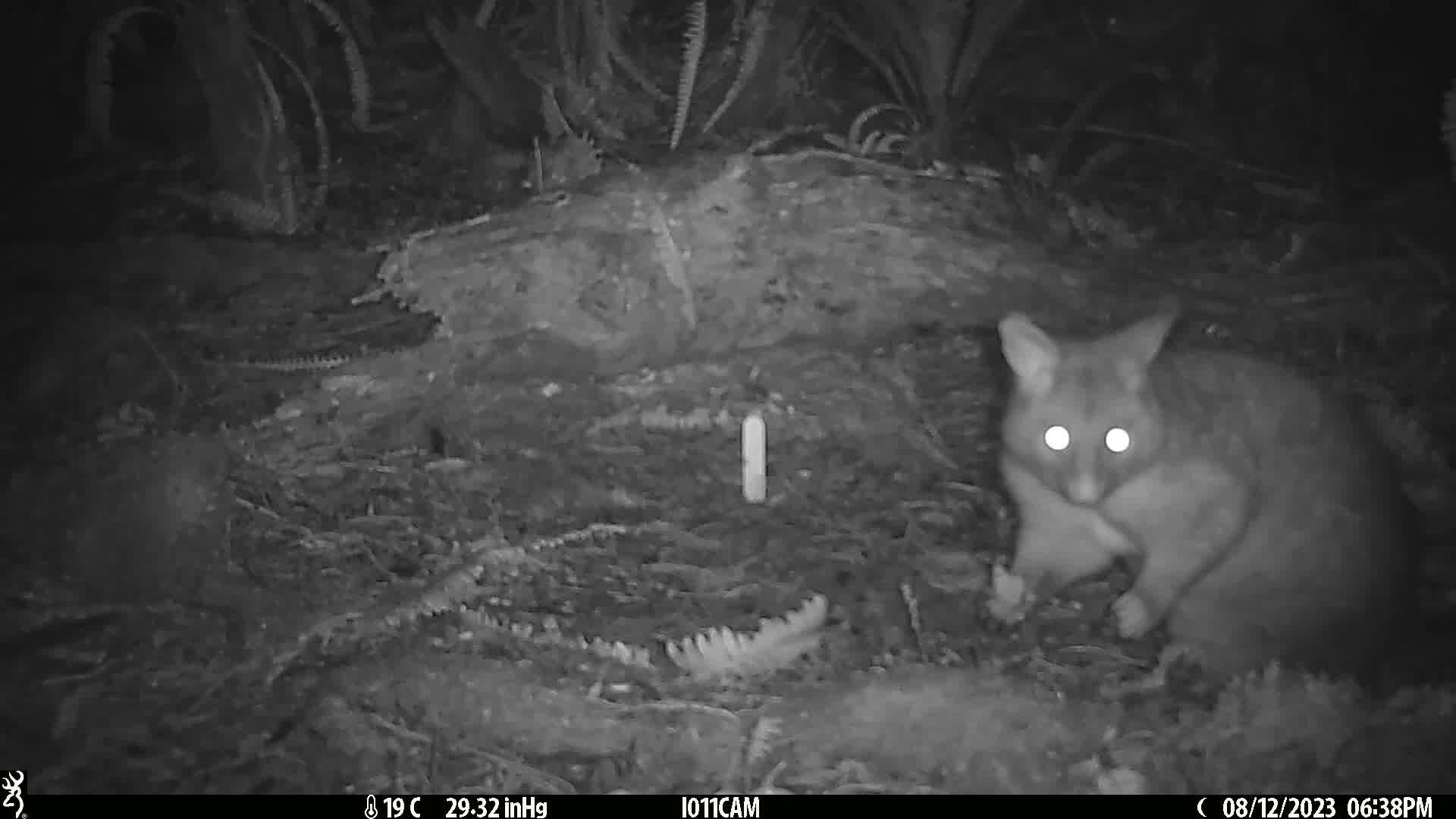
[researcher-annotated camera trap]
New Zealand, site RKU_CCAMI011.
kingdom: Animalia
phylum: Chordata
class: Mammalia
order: Diprotodontia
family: Phalangeridae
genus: Trichosurus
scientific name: Trichosurus vulpecula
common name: common brushtail possum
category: possum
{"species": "possum (common brushtail possum) (Trichosurus vulpecula)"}